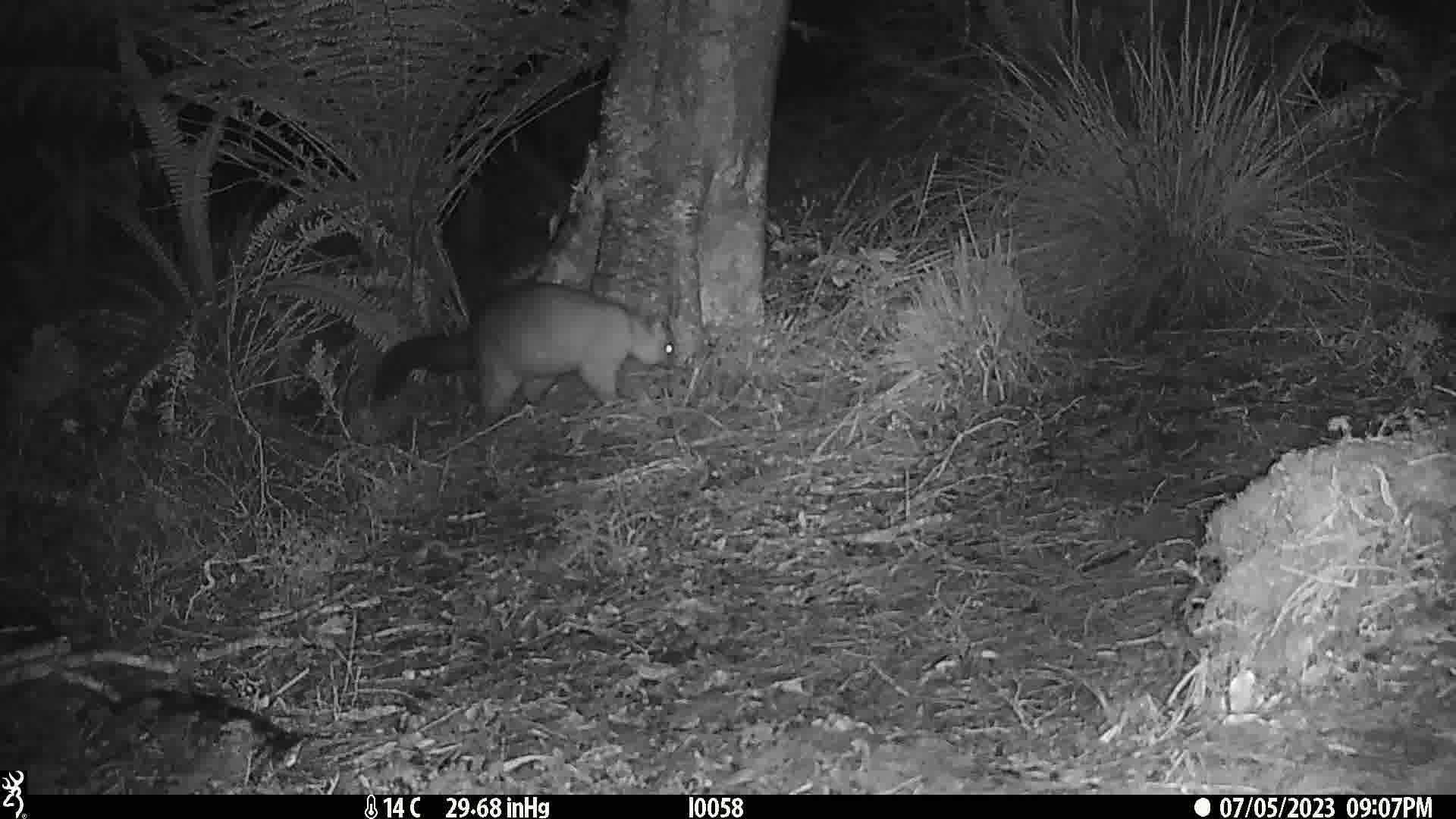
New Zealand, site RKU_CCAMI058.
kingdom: Animalia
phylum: Chordata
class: Mammalia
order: Diprotodontia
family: Phalangeridae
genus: Trichosurus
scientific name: Trichosurus vulpecula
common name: common brushtail possum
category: possum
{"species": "possum (common brushtail possum) (Trichosurus vulpecula)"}